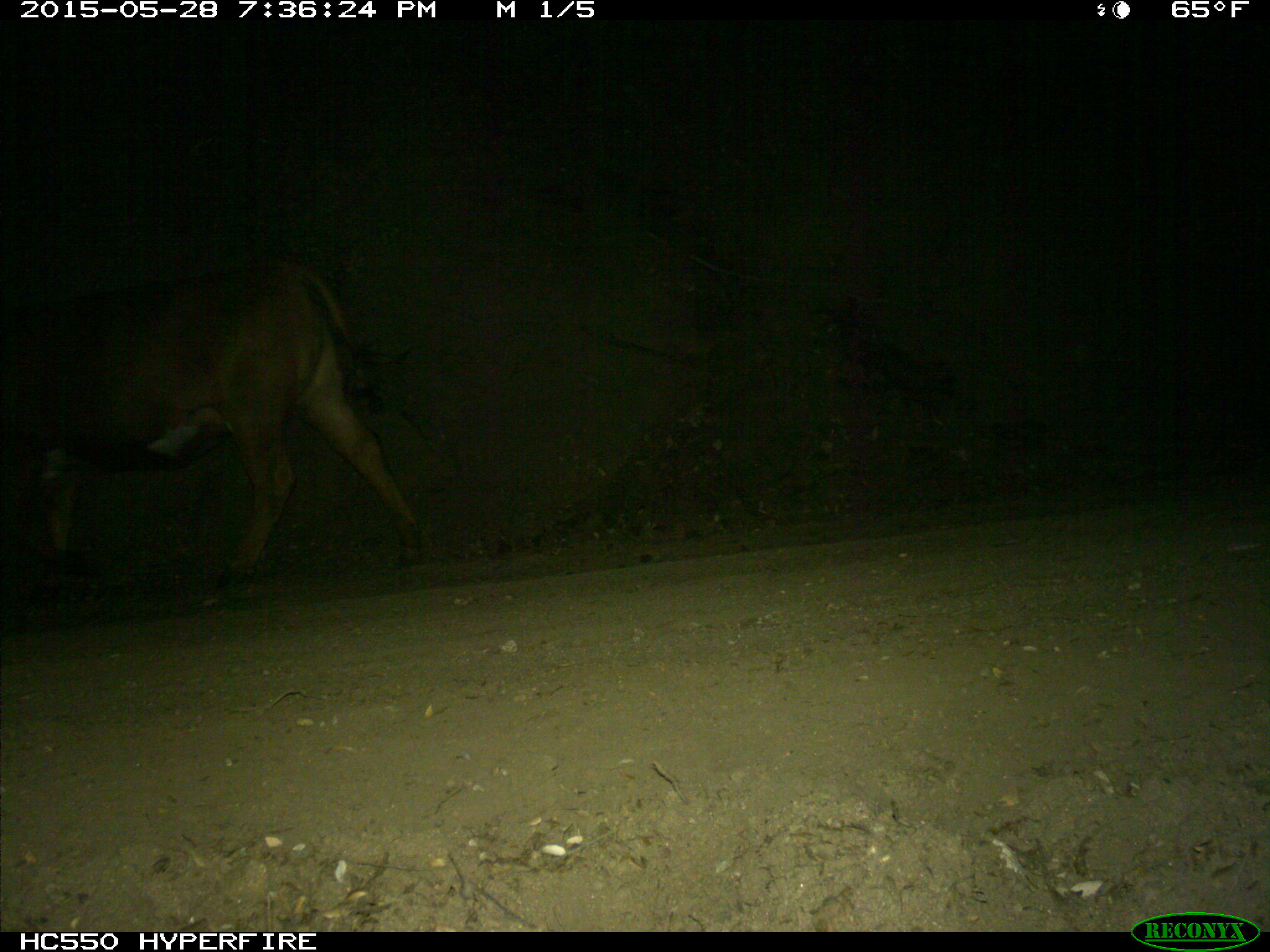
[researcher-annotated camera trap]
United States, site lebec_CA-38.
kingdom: Animalia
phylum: Chordata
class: Mammalia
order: Artiodactyla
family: Bovidae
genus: Bos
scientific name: Bos taurus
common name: domestic cow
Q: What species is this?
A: Bos taurus (domestic cow).